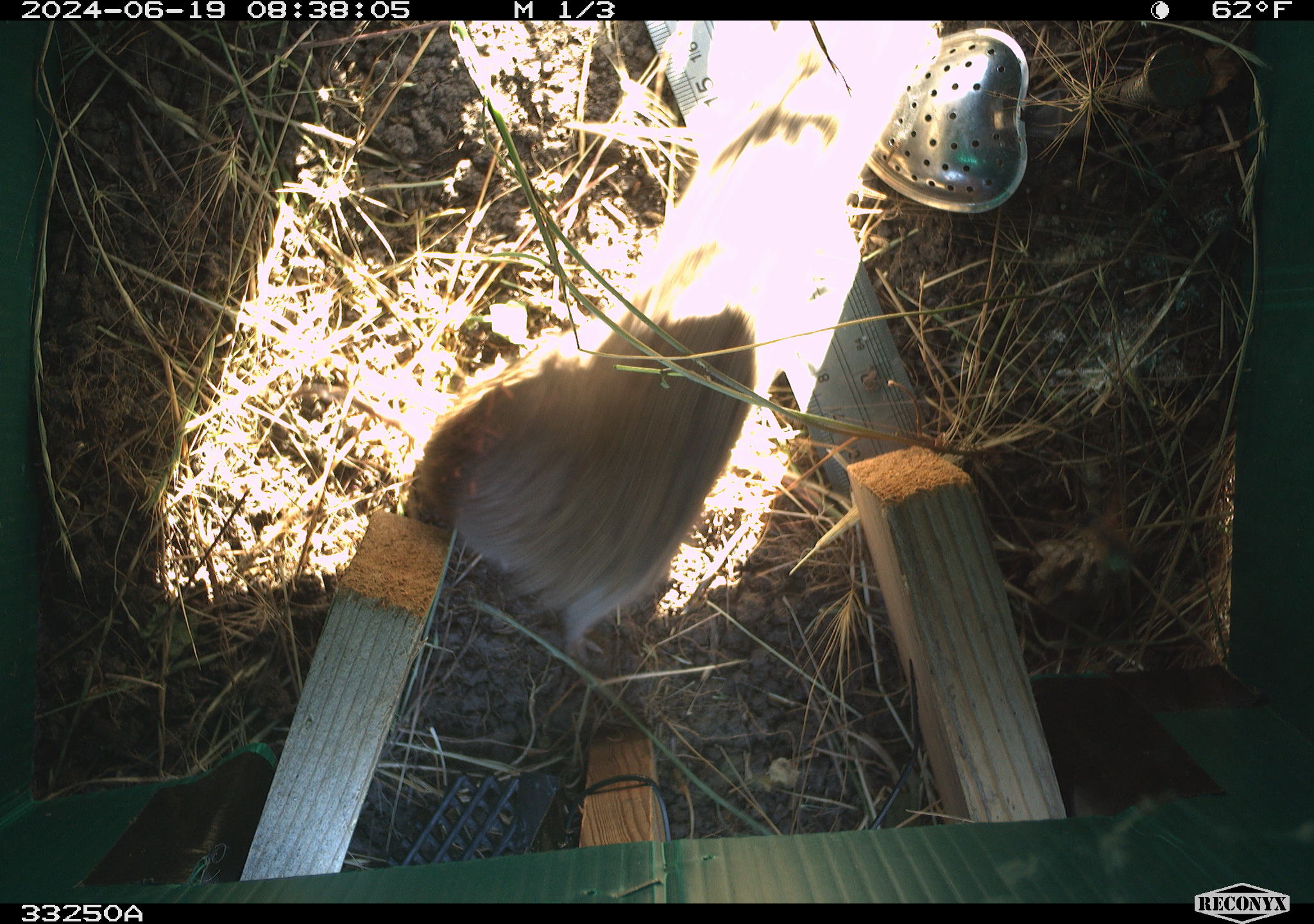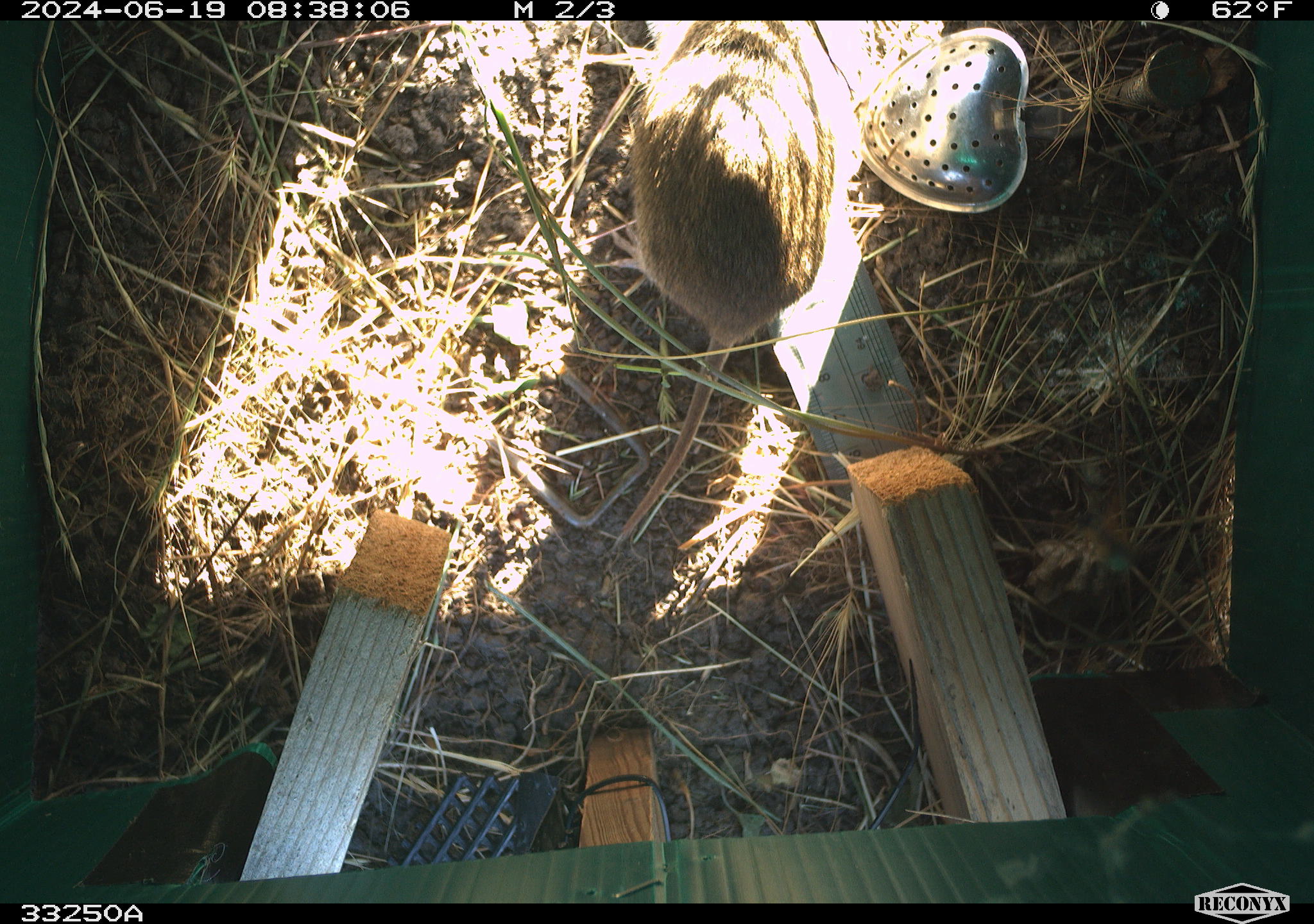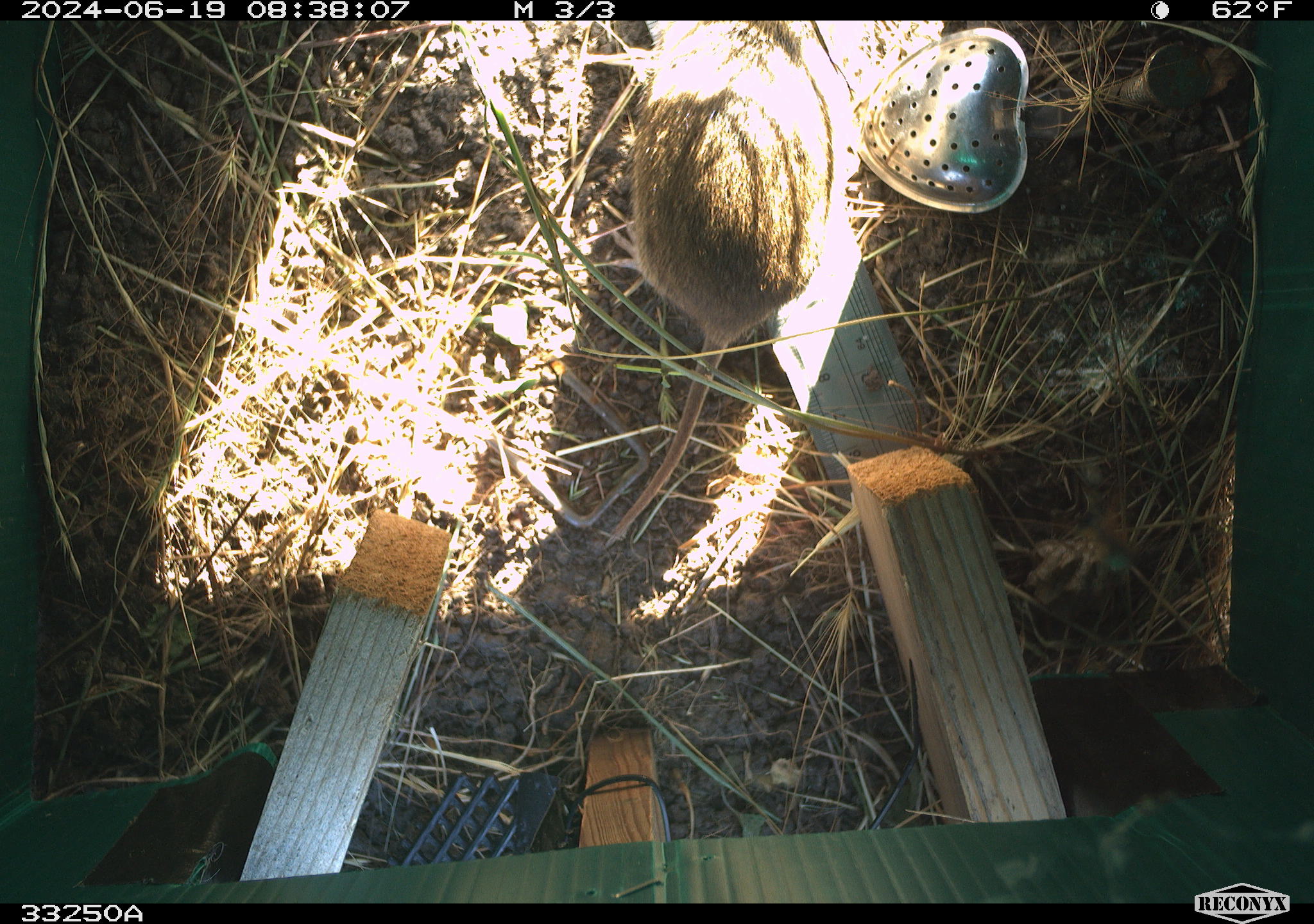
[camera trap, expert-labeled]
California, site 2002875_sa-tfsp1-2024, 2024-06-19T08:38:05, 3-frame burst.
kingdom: Animalia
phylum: Chordata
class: Mammalia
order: Rodentia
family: Cricetidae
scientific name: Arvicolinae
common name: voles, lemmings, and muskrats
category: arvicolinae subfamily